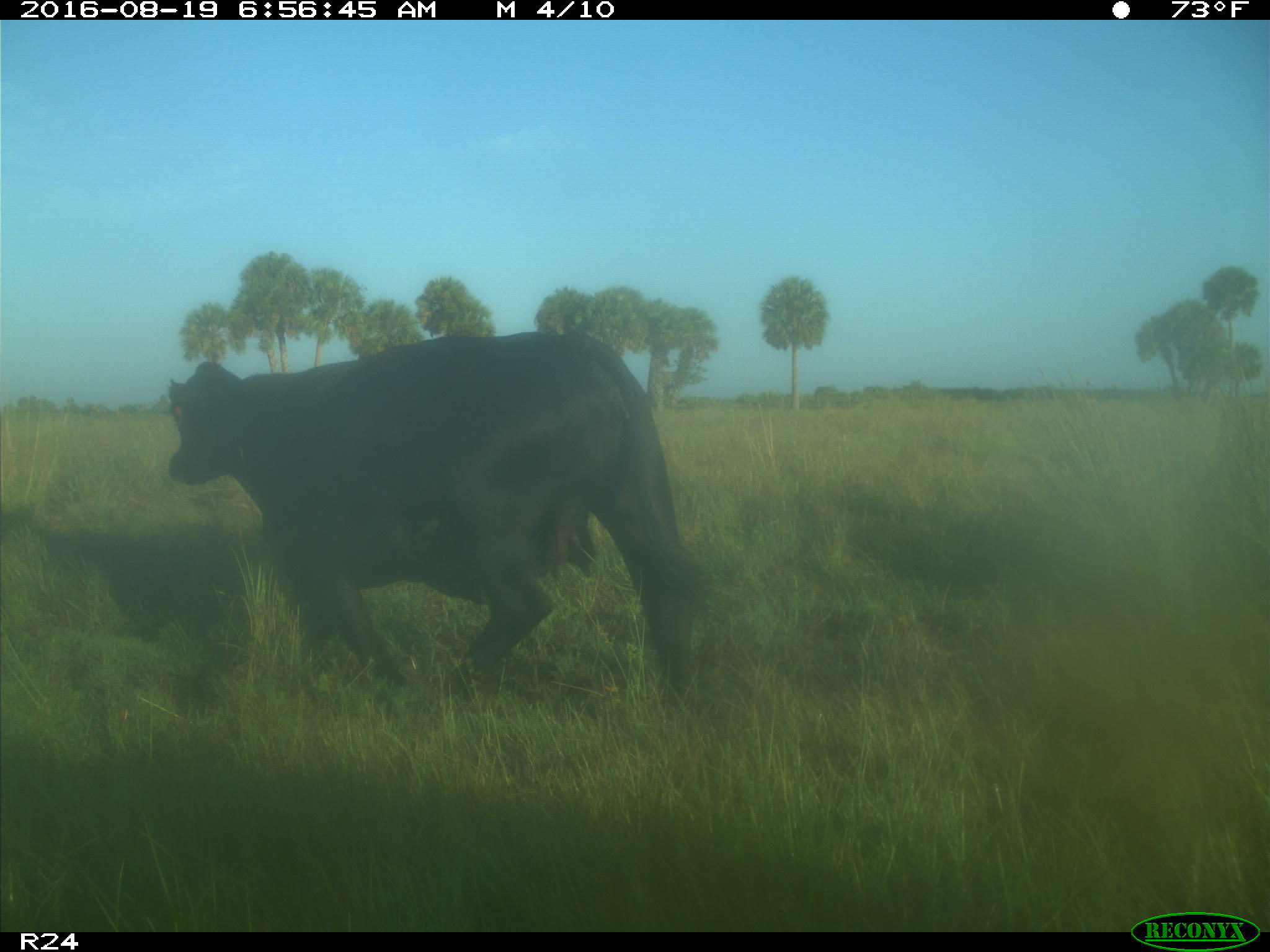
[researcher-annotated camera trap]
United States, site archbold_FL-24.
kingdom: Animalia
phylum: Chordata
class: Mammalia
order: Artiodactyla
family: Bovidae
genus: Bos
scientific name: Bos taurus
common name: domestic cow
Bos taurus (domestic cow).